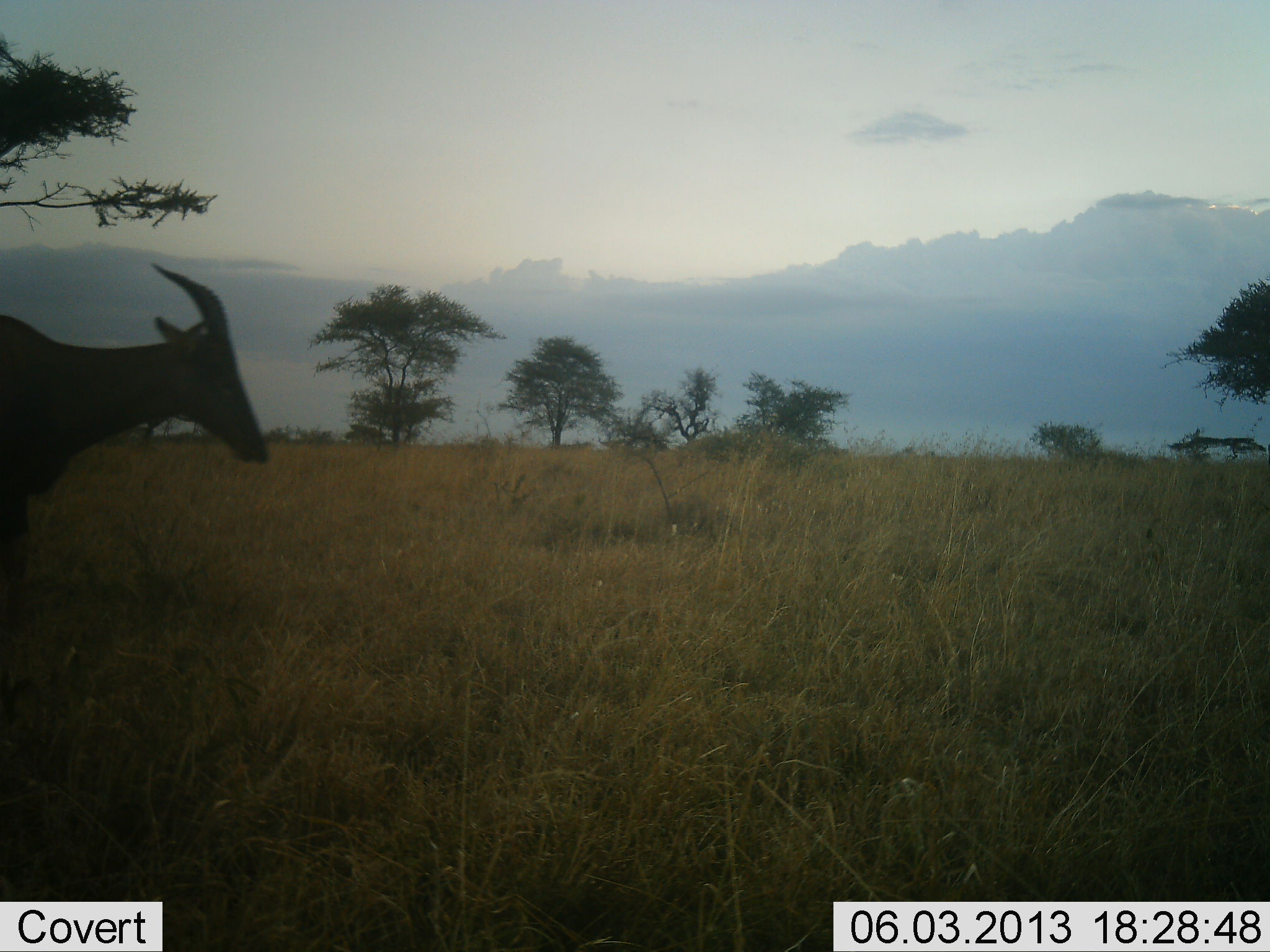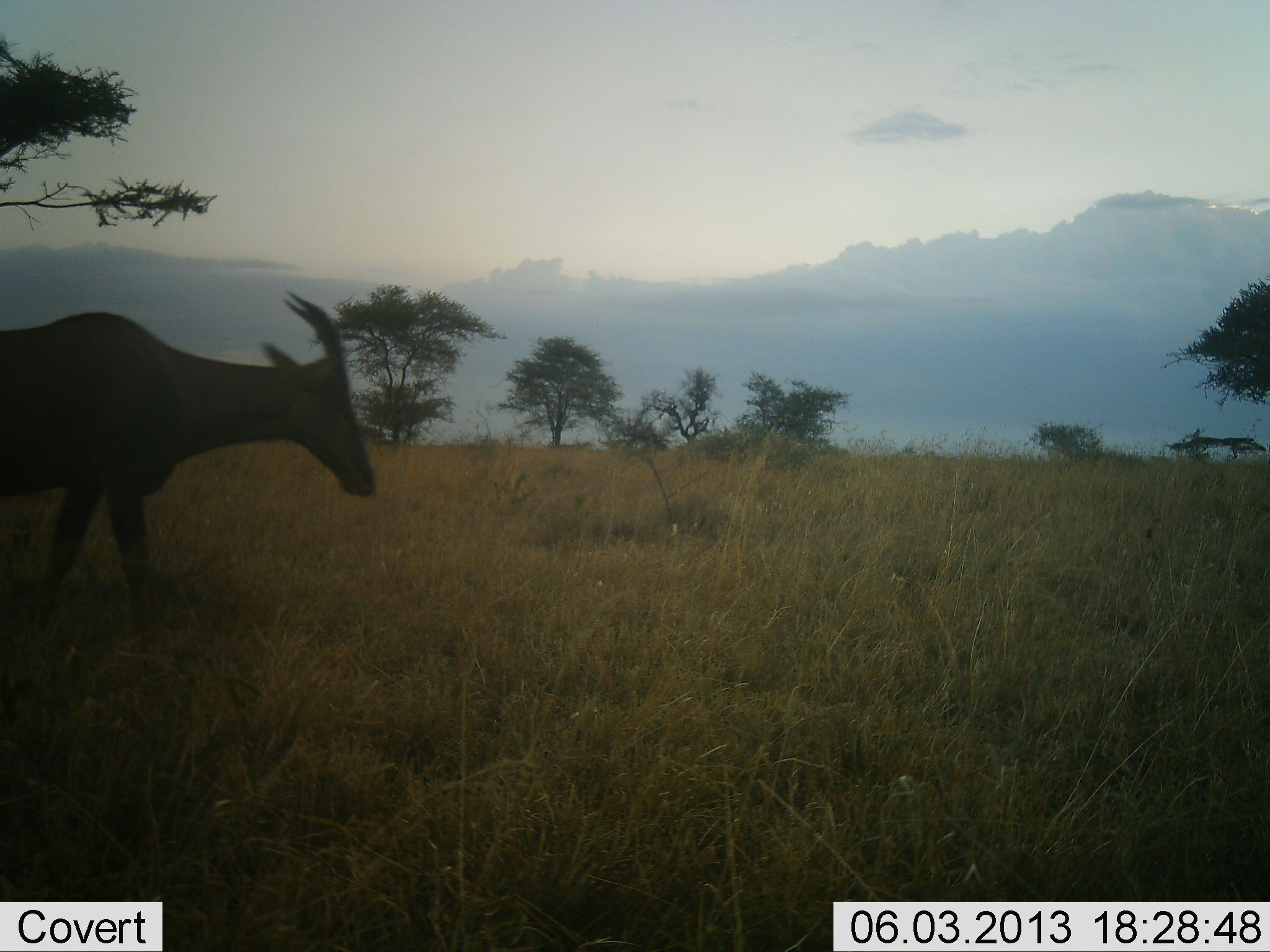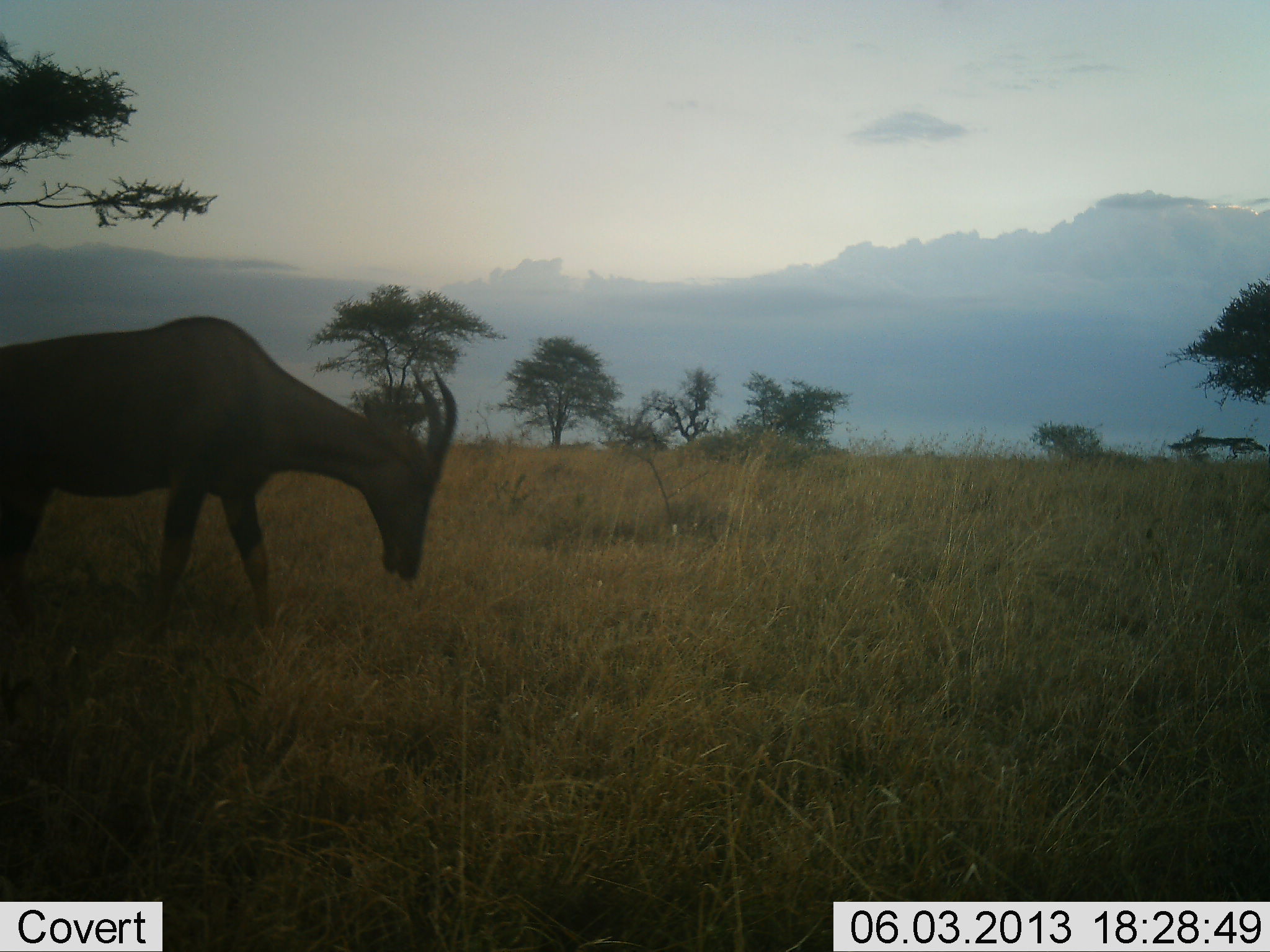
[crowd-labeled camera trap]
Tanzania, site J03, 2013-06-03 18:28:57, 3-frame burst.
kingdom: Animalia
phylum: Chordata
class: Mammalia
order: Artiodactyla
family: Bovidae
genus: Damaliscus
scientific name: Damaliscus lunatus jimela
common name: topi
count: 1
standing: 6%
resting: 0%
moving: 88%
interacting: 0%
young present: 0%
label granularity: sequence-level